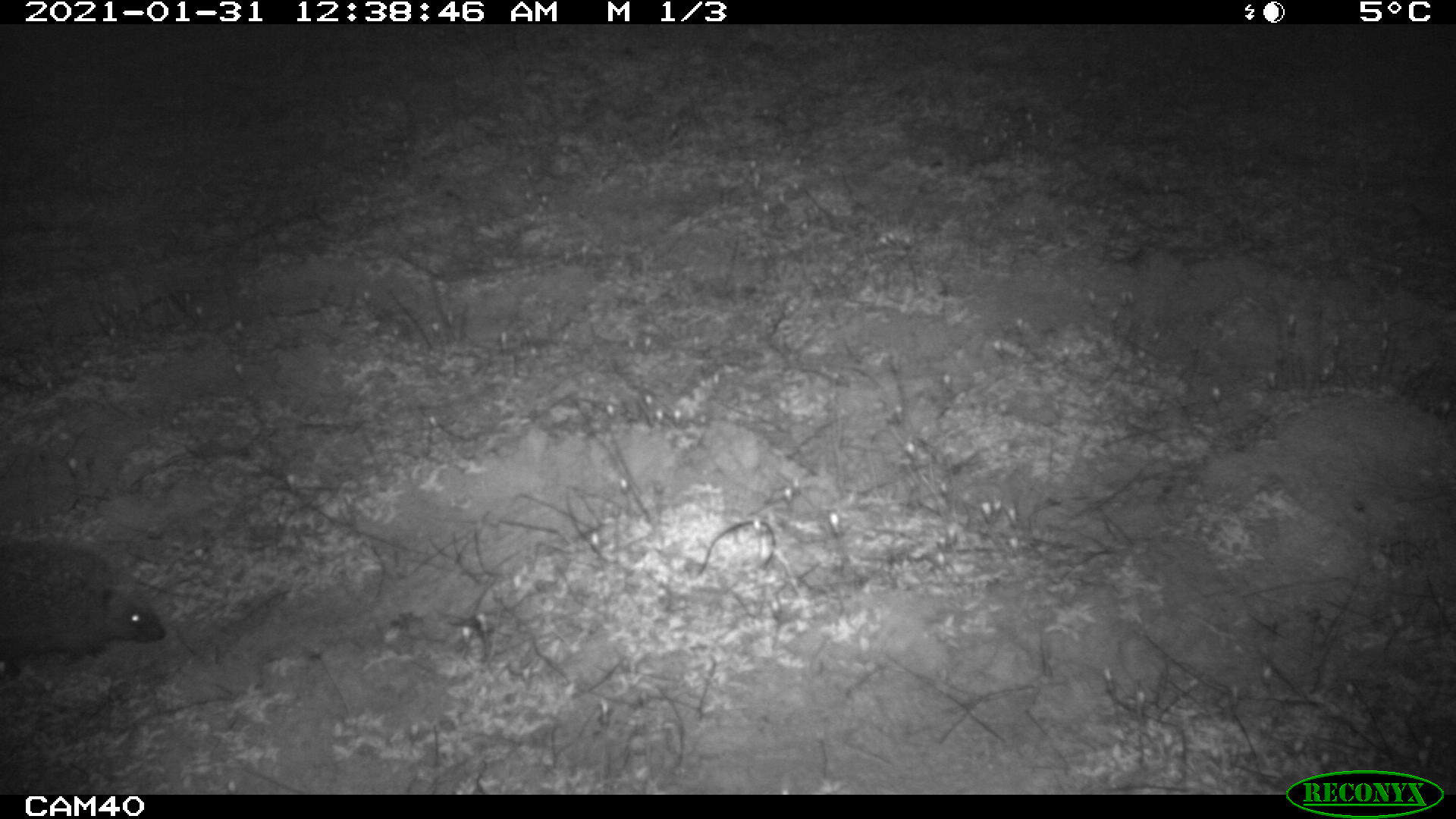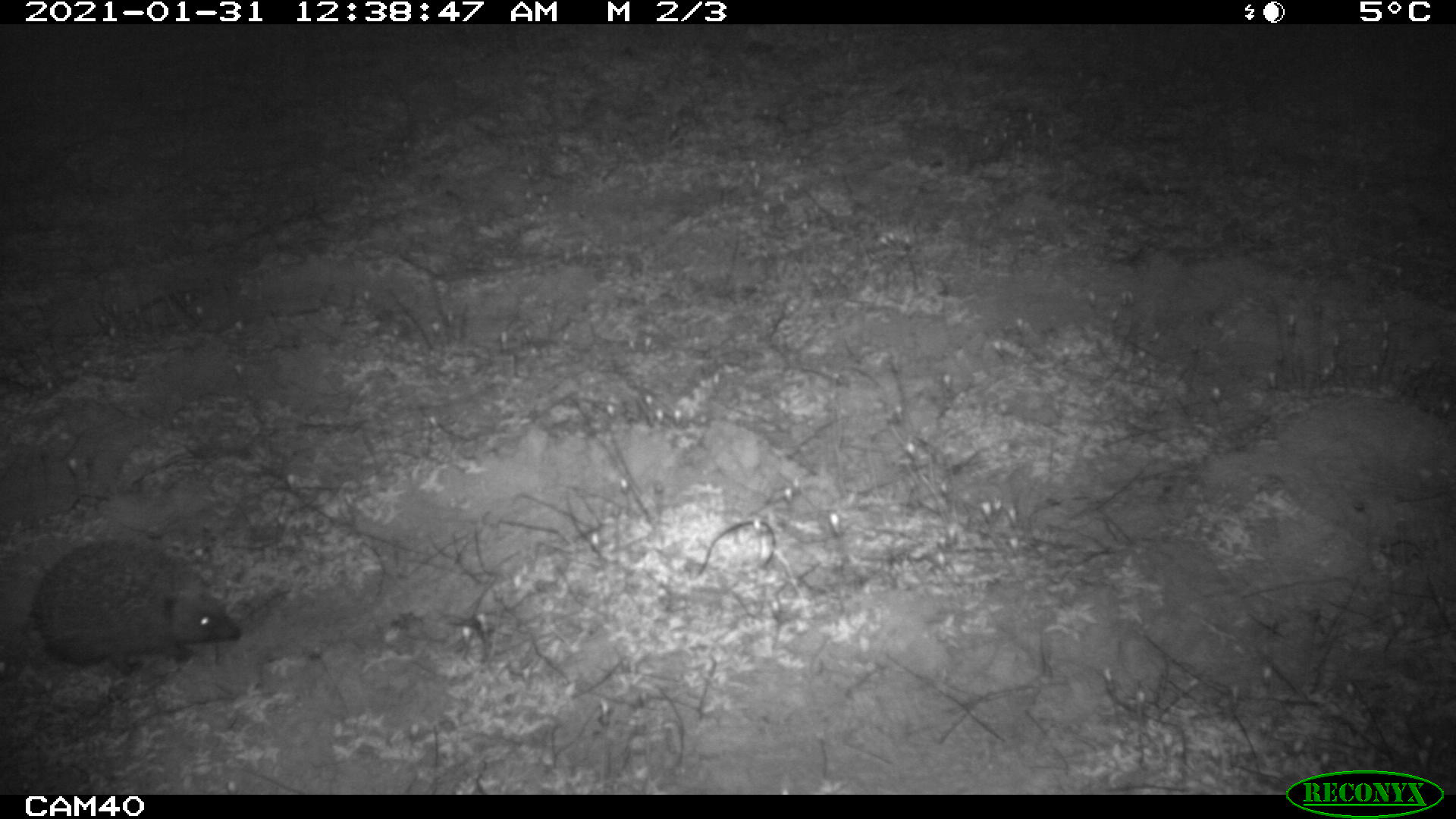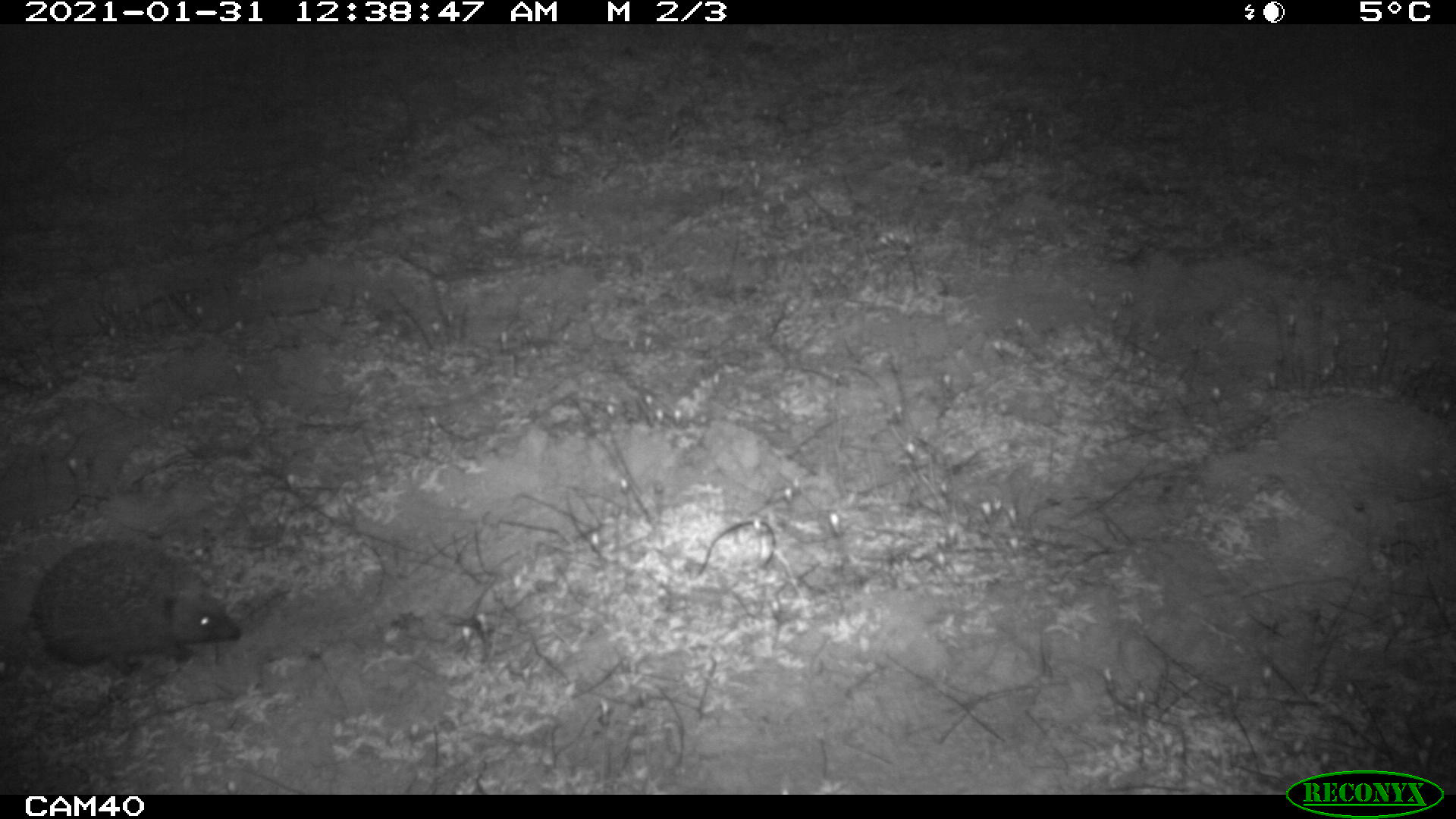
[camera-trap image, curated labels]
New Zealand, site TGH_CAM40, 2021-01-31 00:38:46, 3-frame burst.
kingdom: Animalia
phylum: Chordata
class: Mammalia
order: Eulipotyphla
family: Erinaceidae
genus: Erinaceus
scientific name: Erinaceus europaeus europaeus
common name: european hedgehog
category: hedgehog